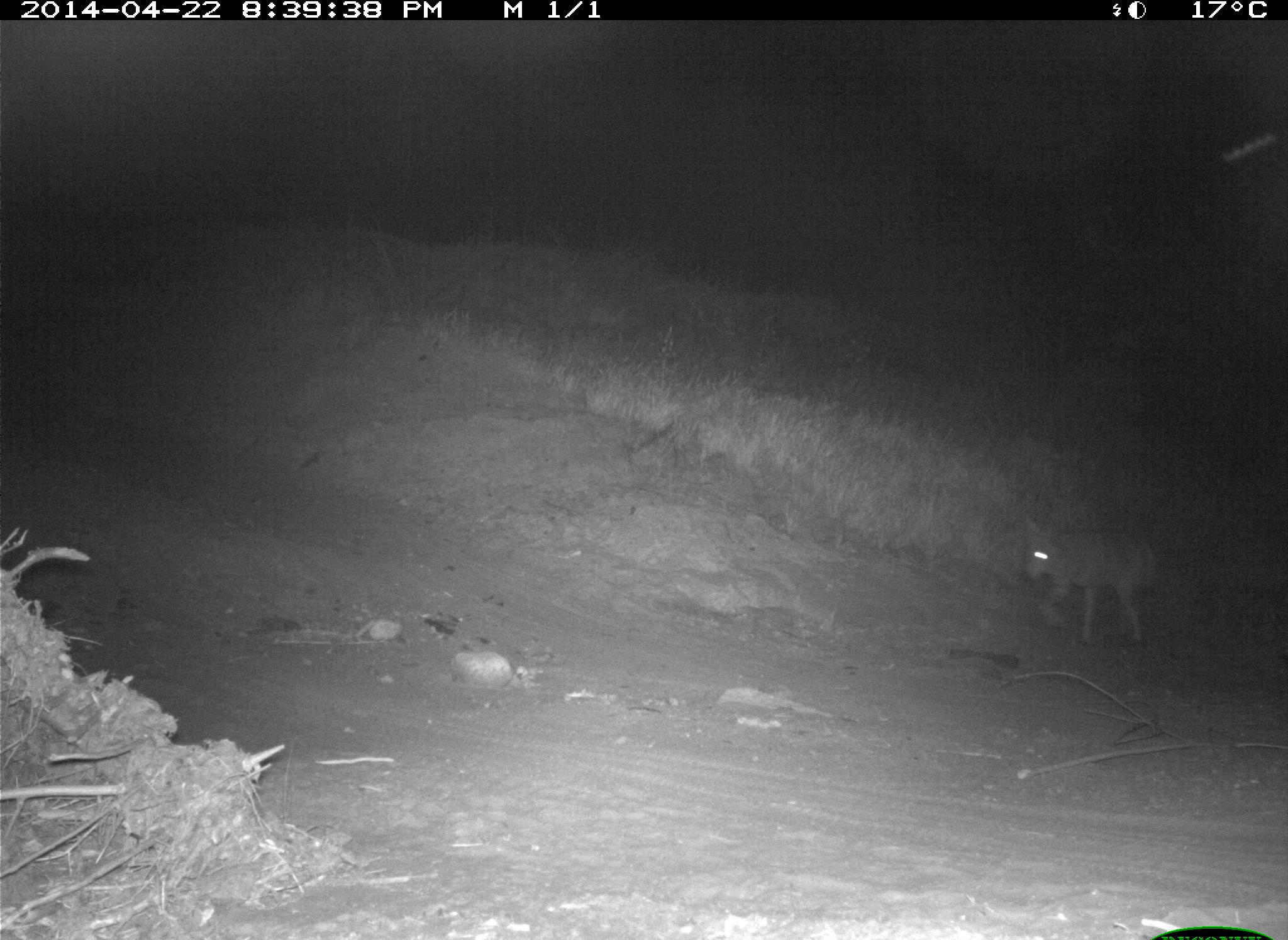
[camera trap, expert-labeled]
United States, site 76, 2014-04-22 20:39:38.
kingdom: Animalia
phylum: Chordata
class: Mammalia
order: Carnivora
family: Canidae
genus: Canis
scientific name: Canis latrans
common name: coyote